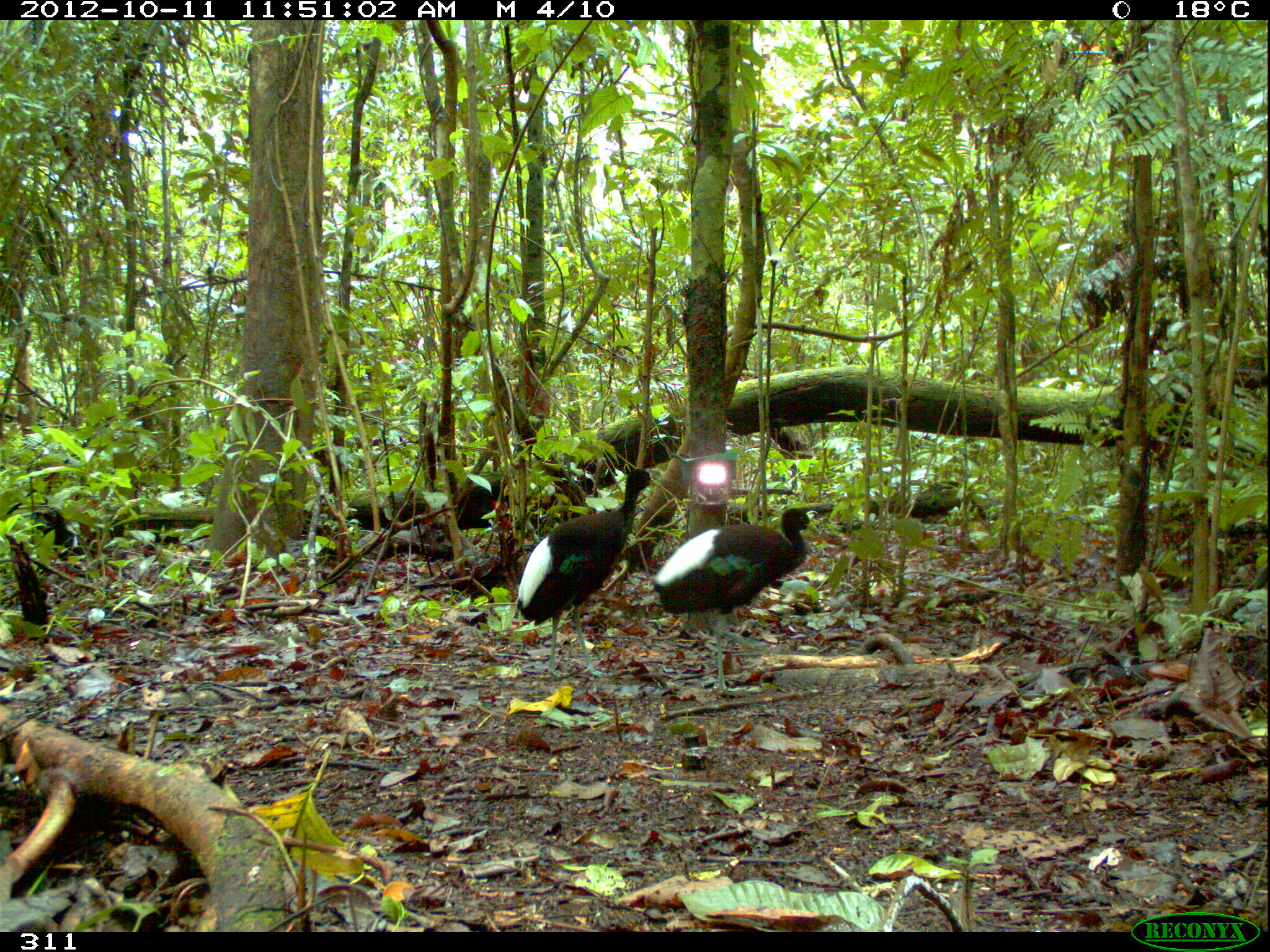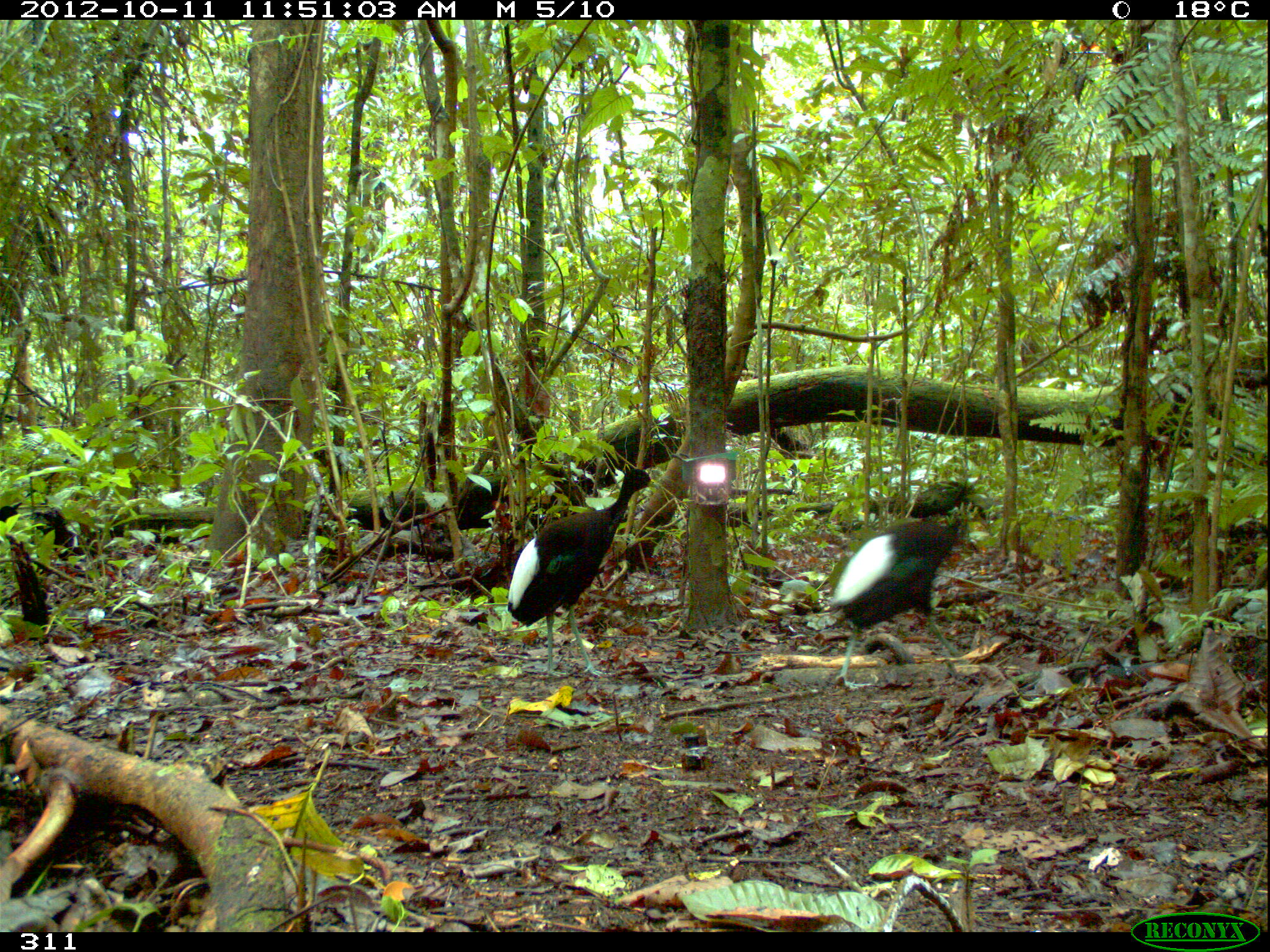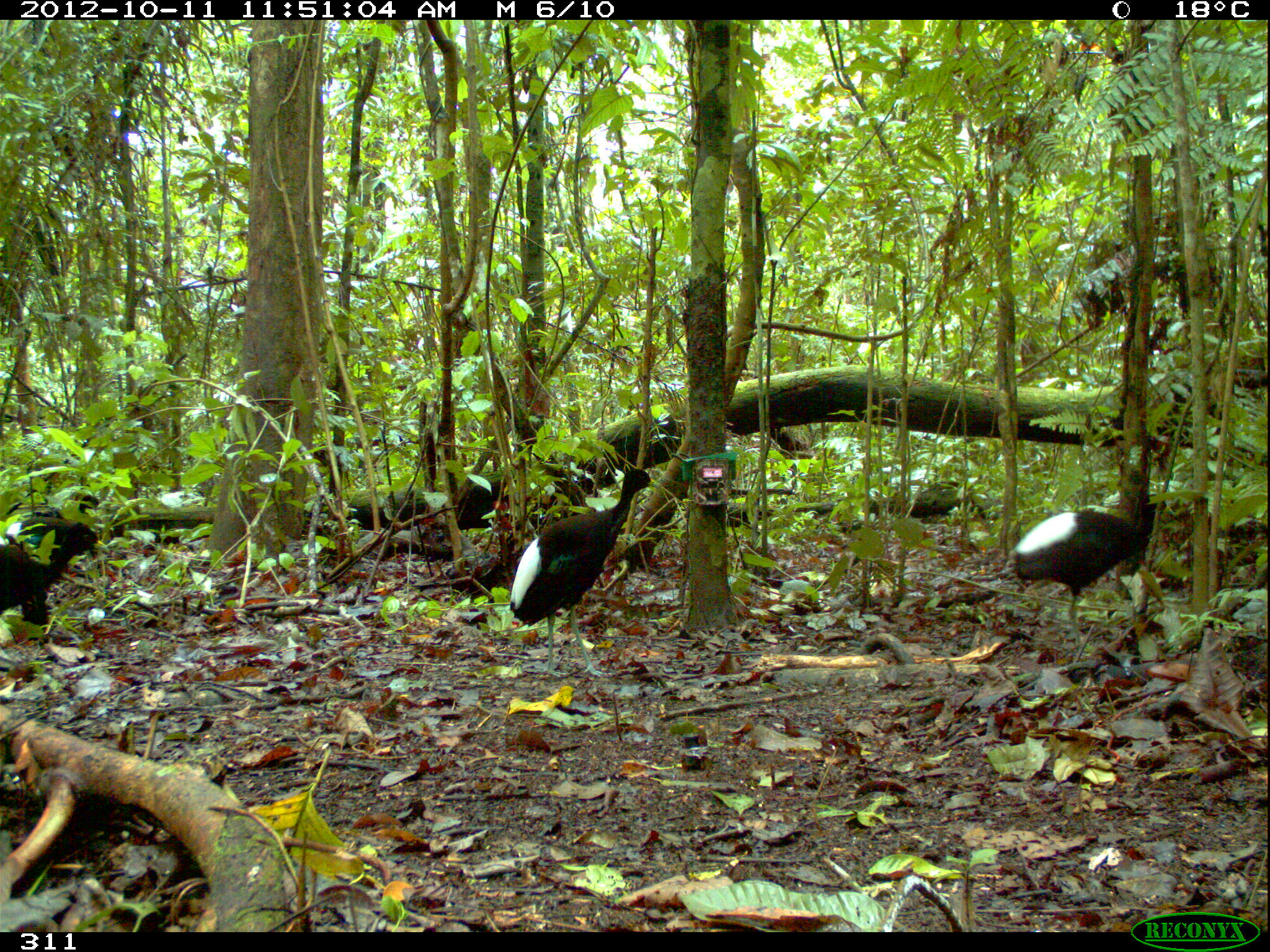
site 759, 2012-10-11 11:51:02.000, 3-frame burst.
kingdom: Animalia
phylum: Chordata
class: Aves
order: Gruiformes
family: Psophiidae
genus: Psophia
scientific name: Psophia leucoptera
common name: pale-winged trumpeter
Psophia leucoptera (pale-winged trumpeter).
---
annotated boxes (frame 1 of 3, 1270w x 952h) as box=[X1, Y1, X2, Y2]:
psophia leucoptera: box=[651, 507, 819, 691]; box=[515, 467, 662, 677]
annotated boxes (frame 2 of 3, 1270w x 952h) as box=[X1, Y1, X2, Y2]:
psophia leucoptera: box=[506, 468, 661, 678]; box=[828, 512, 980, 691]; box=[0, 504, 19, 522]